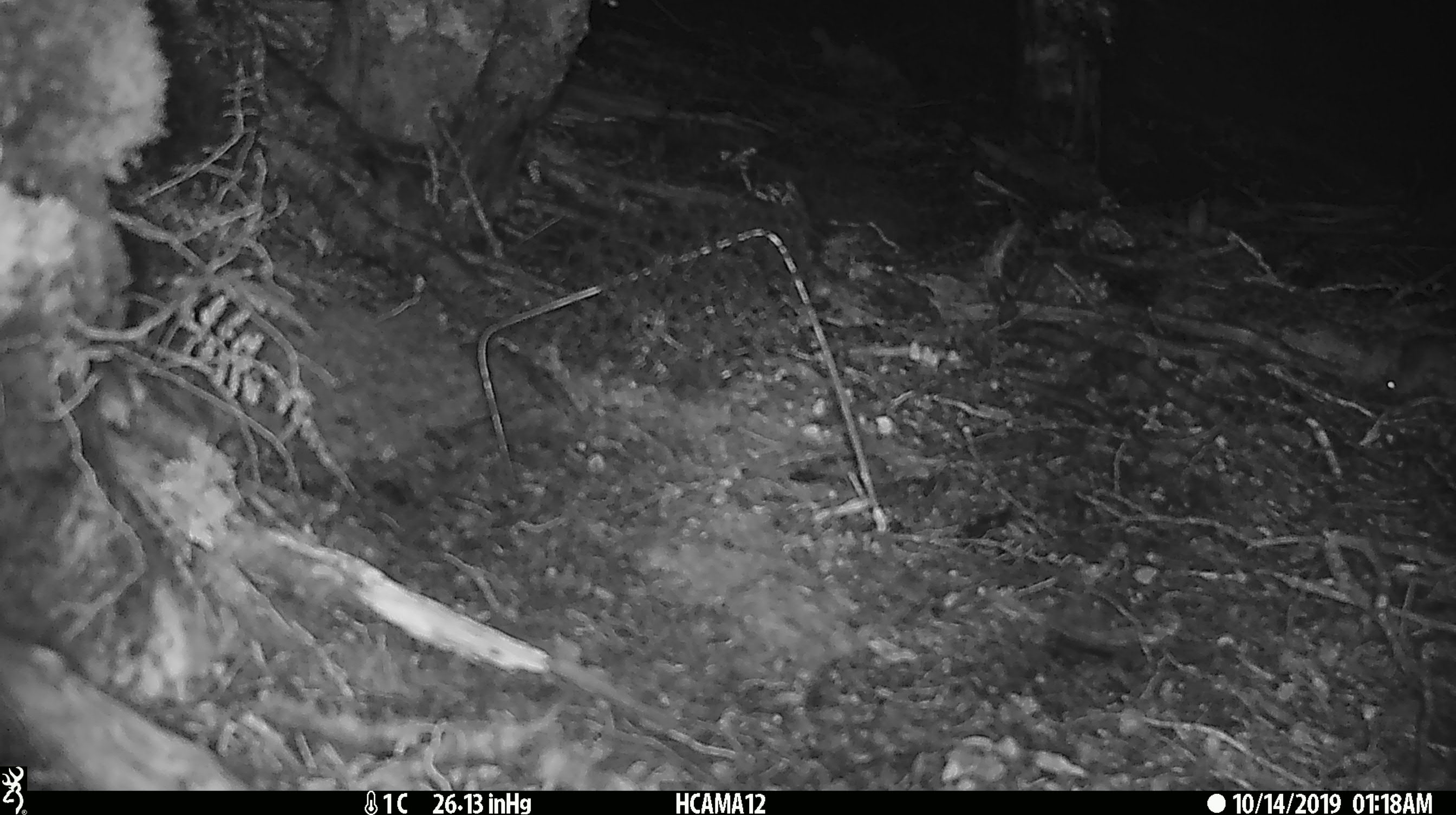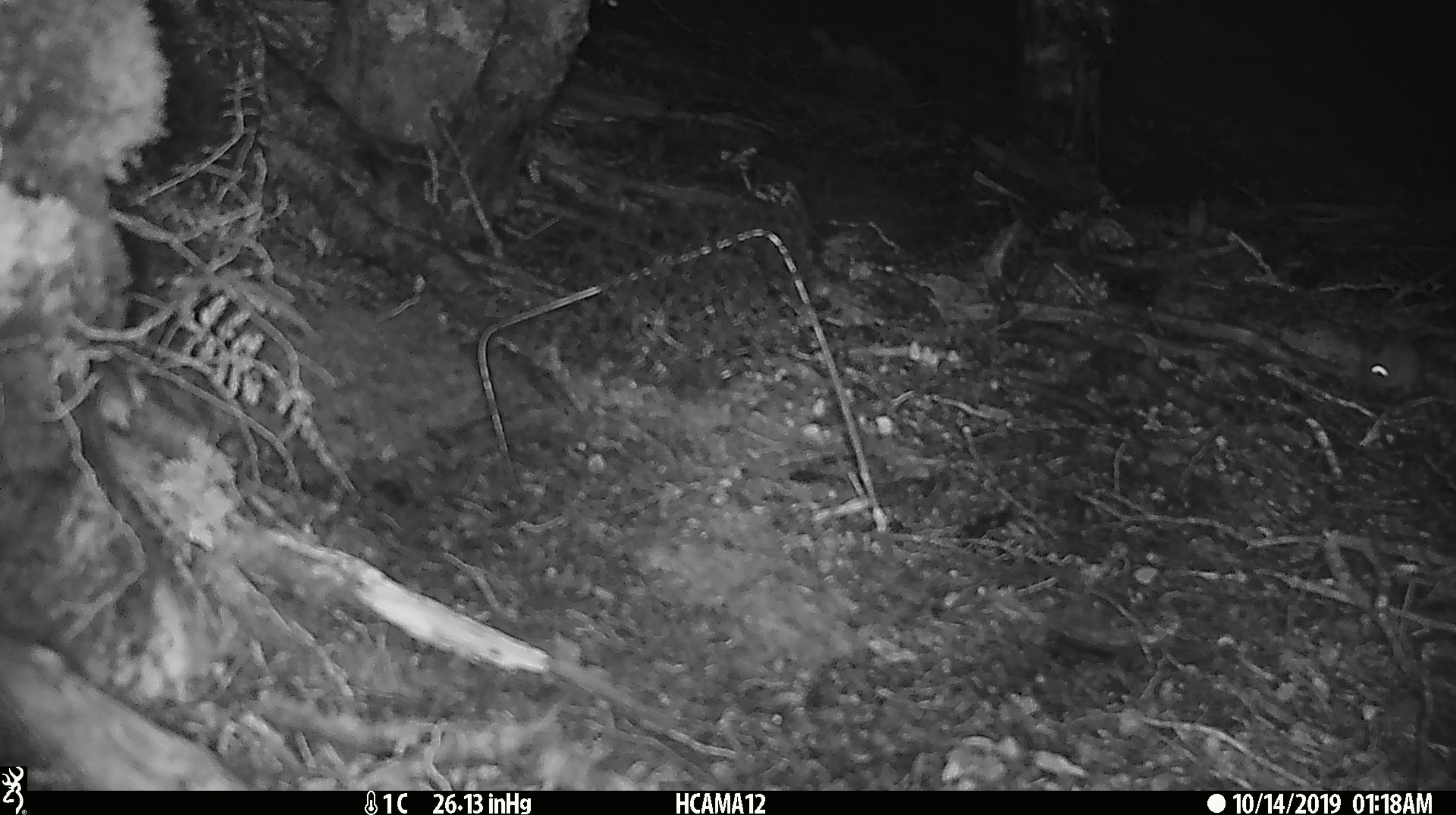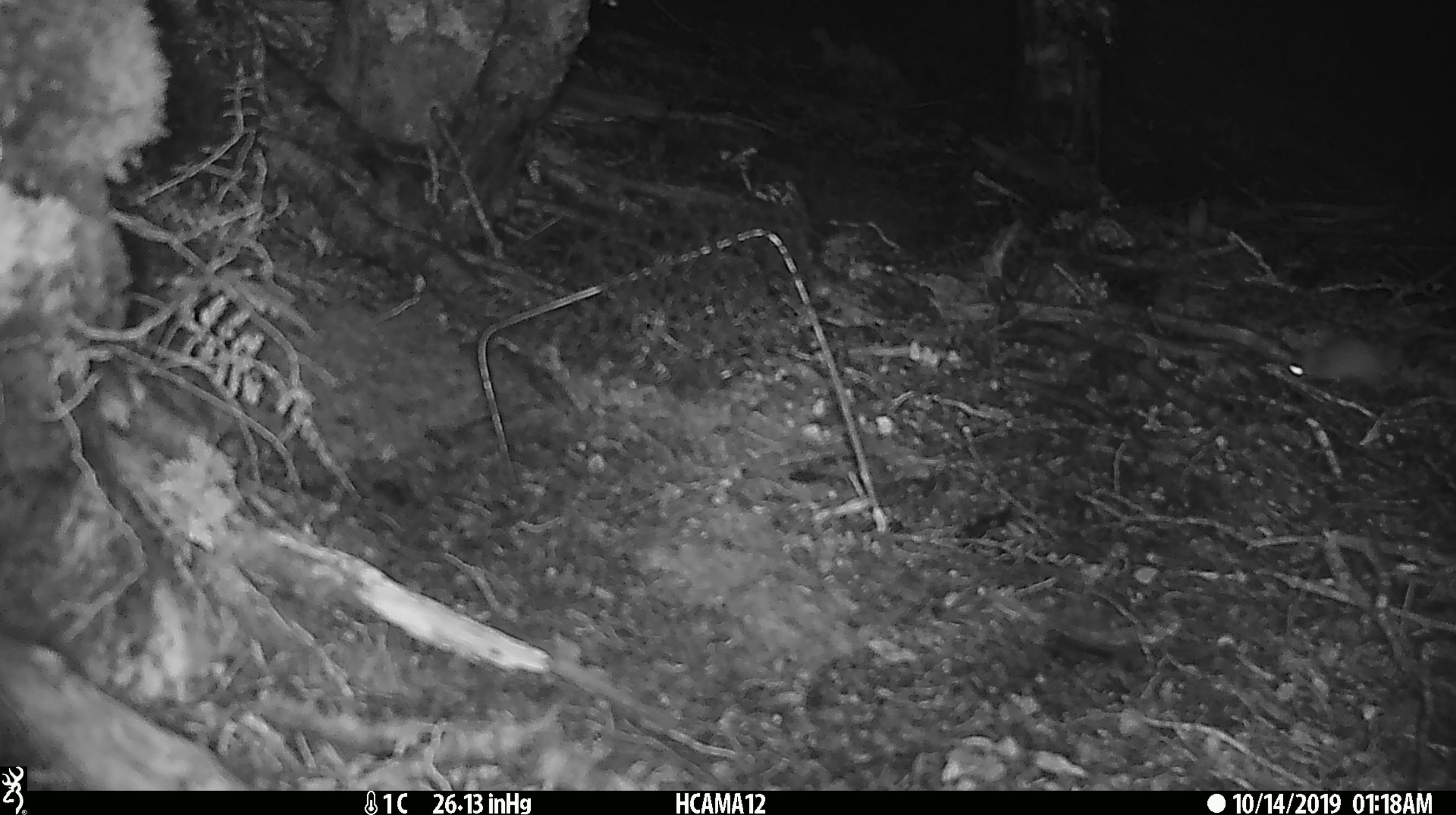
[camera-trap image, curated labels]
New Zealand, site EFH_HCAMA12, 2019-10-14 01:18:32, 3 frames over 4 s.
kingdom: Animalia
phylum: Chordata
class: Mammalia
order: Rodentia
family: Muridae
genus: Mus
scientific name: Mus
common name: mouse